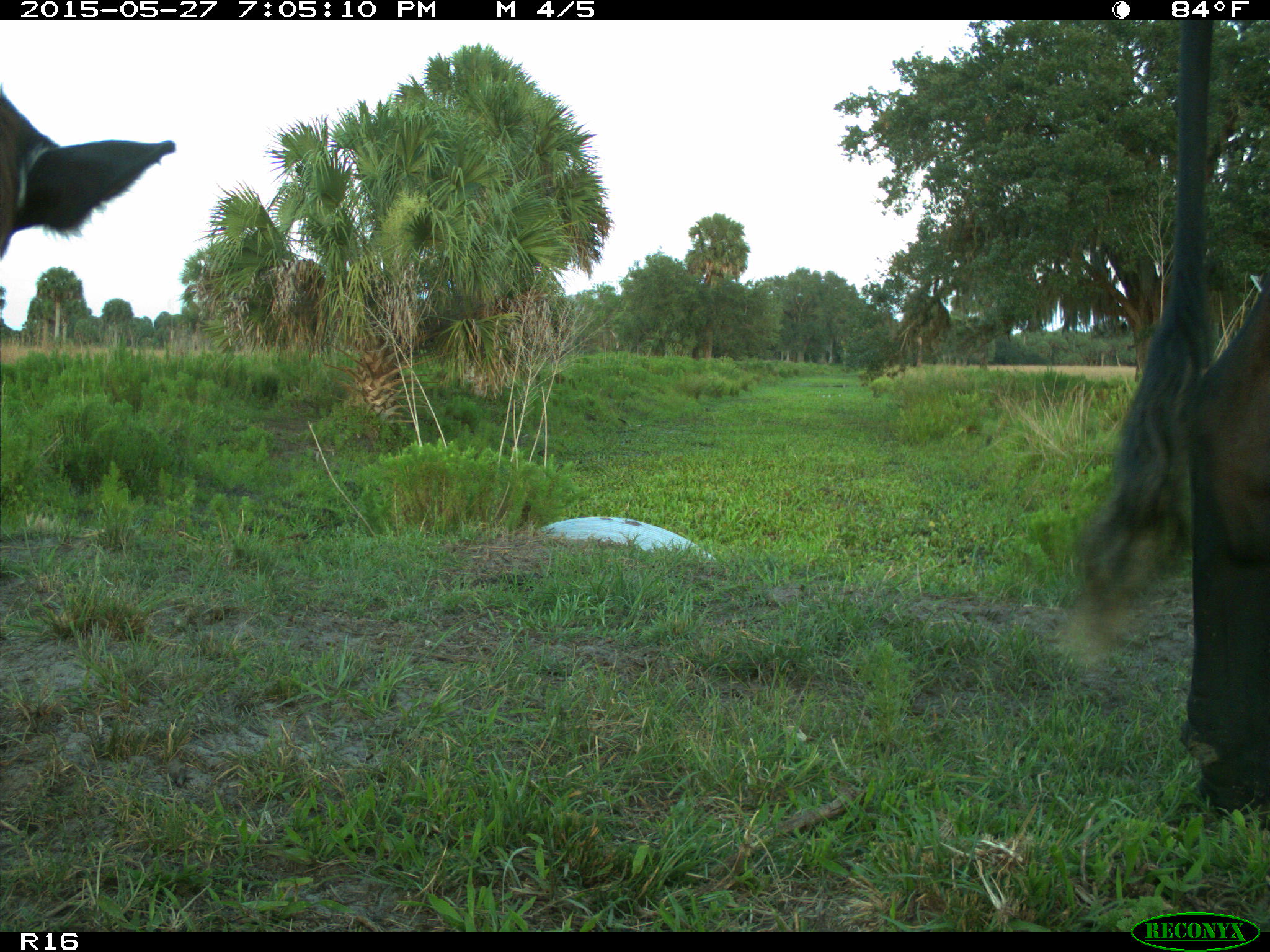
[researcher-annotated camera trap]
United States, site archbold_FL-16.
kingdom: Animalia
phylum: Chordata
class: Mammalia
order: Artiodactyla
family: Bovidae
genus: Bos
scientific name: Bos taurus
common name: domestic cow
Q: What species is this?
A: Bos taurus (domestic cow).